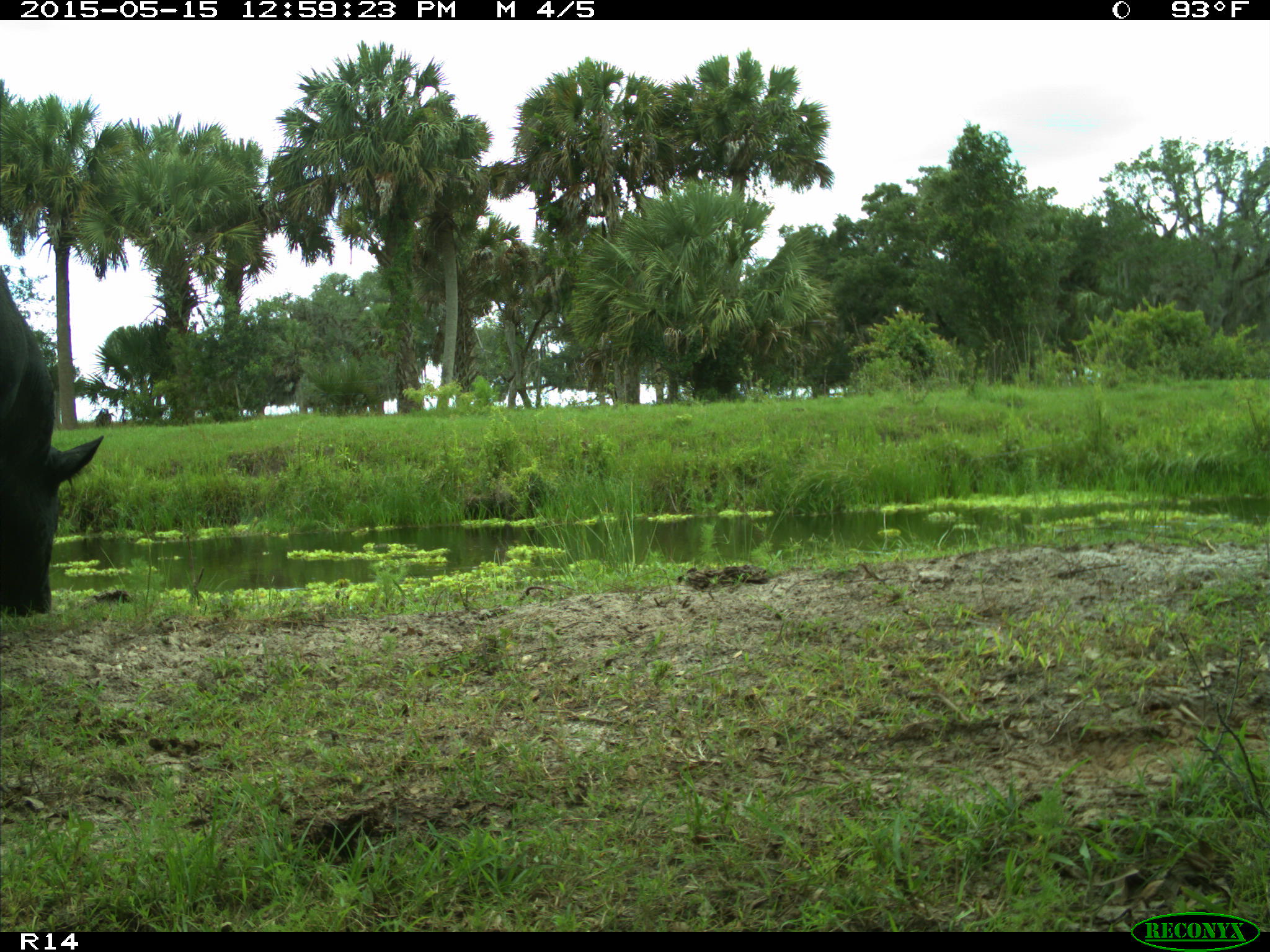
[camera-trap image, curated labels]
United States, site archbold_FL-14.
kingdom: Animalia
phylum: Chordata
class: Mammalia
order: Artiodactyla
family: Bovidae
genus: Bos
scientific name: Bos taurus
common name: domestic cow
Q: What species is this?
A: Bos taurus (domestic cow).